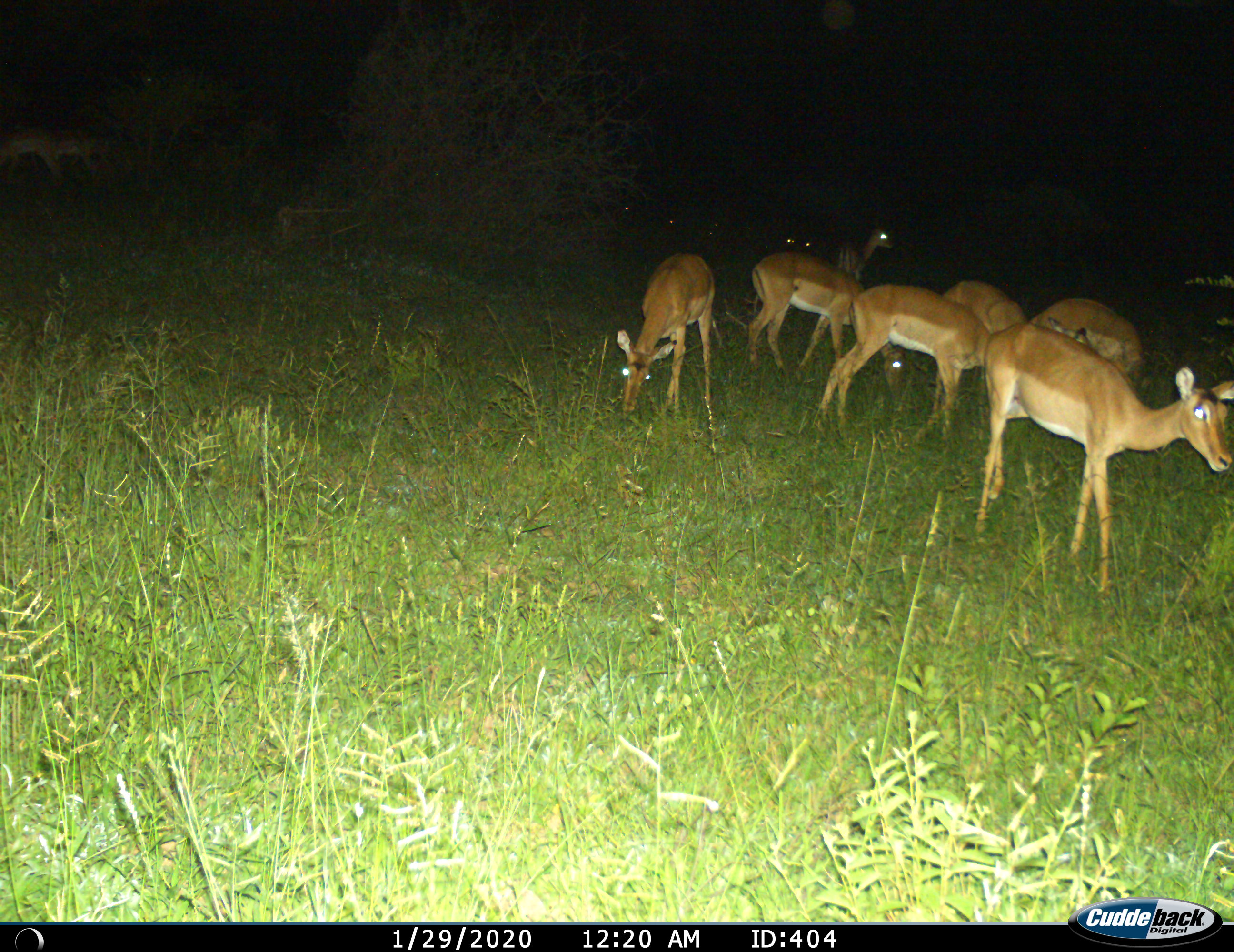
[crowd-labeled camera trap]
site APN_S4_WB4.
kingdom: Animalia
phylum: Chordata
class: Mammalia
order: Artiodactyla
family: Bovidae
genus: Aepyceros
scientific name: Aepyceros melampus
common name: impala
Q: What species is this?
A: Impala (Aepyceros melampus).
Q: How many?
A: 8.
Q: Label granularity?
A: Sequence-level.